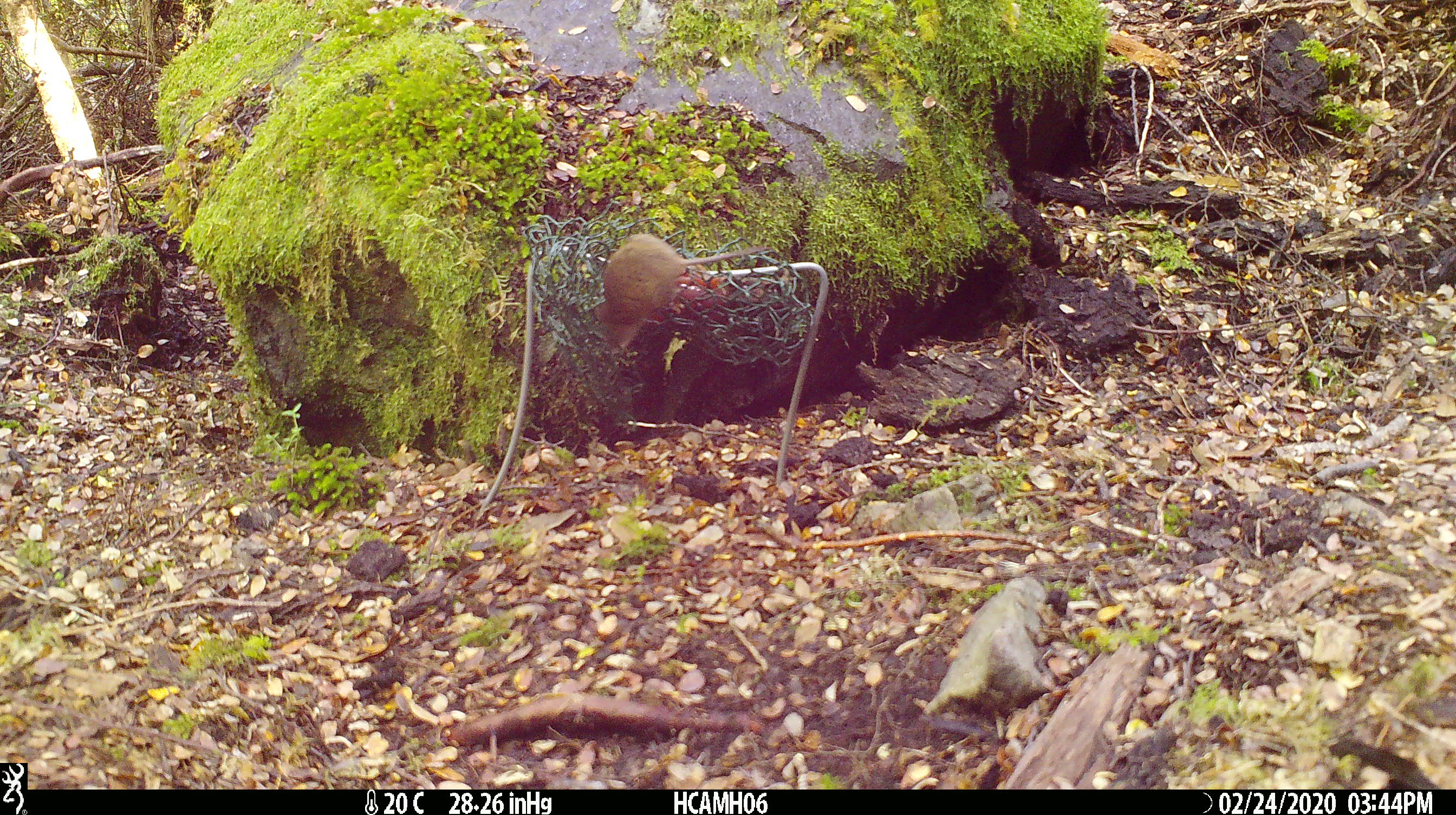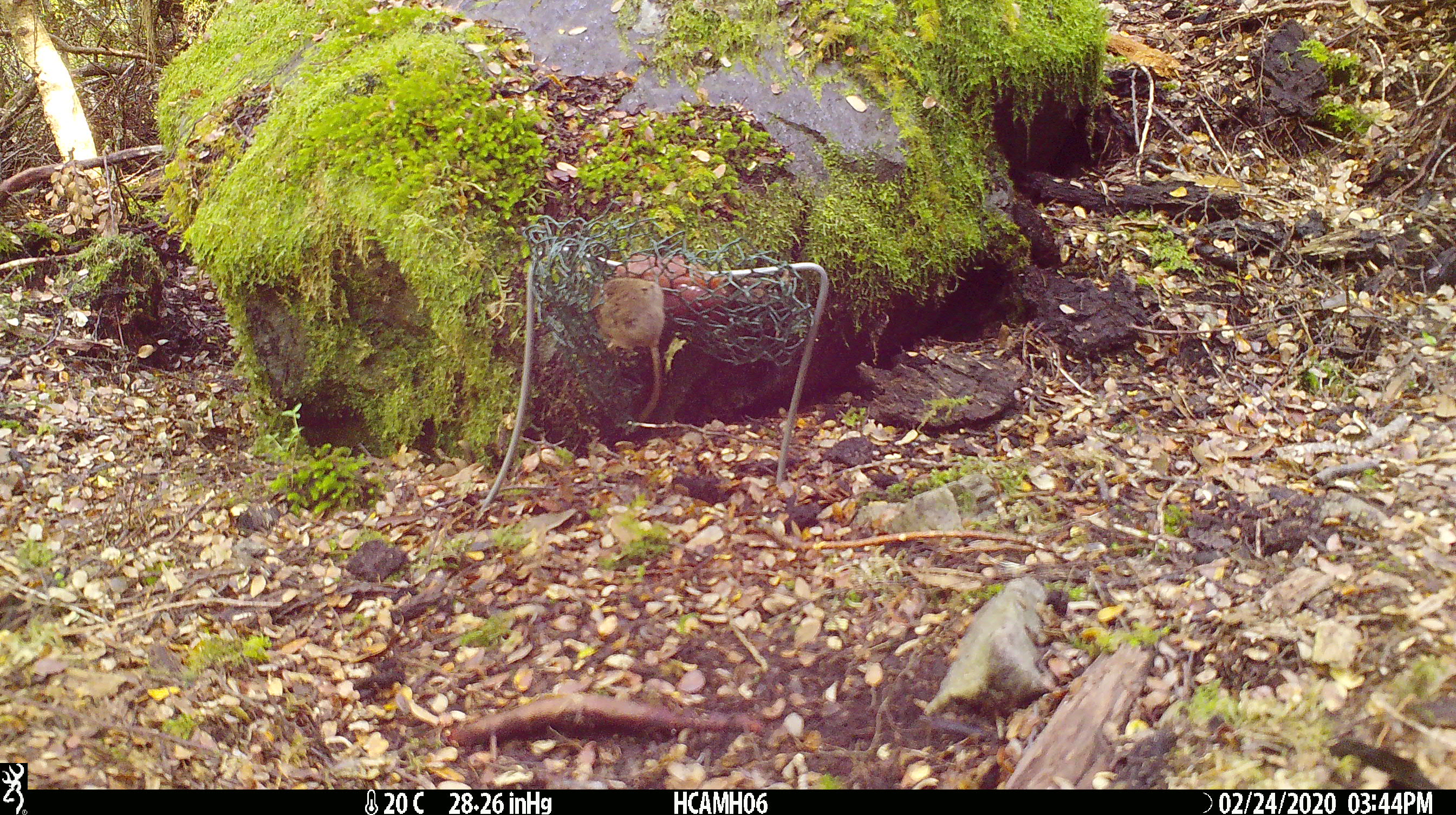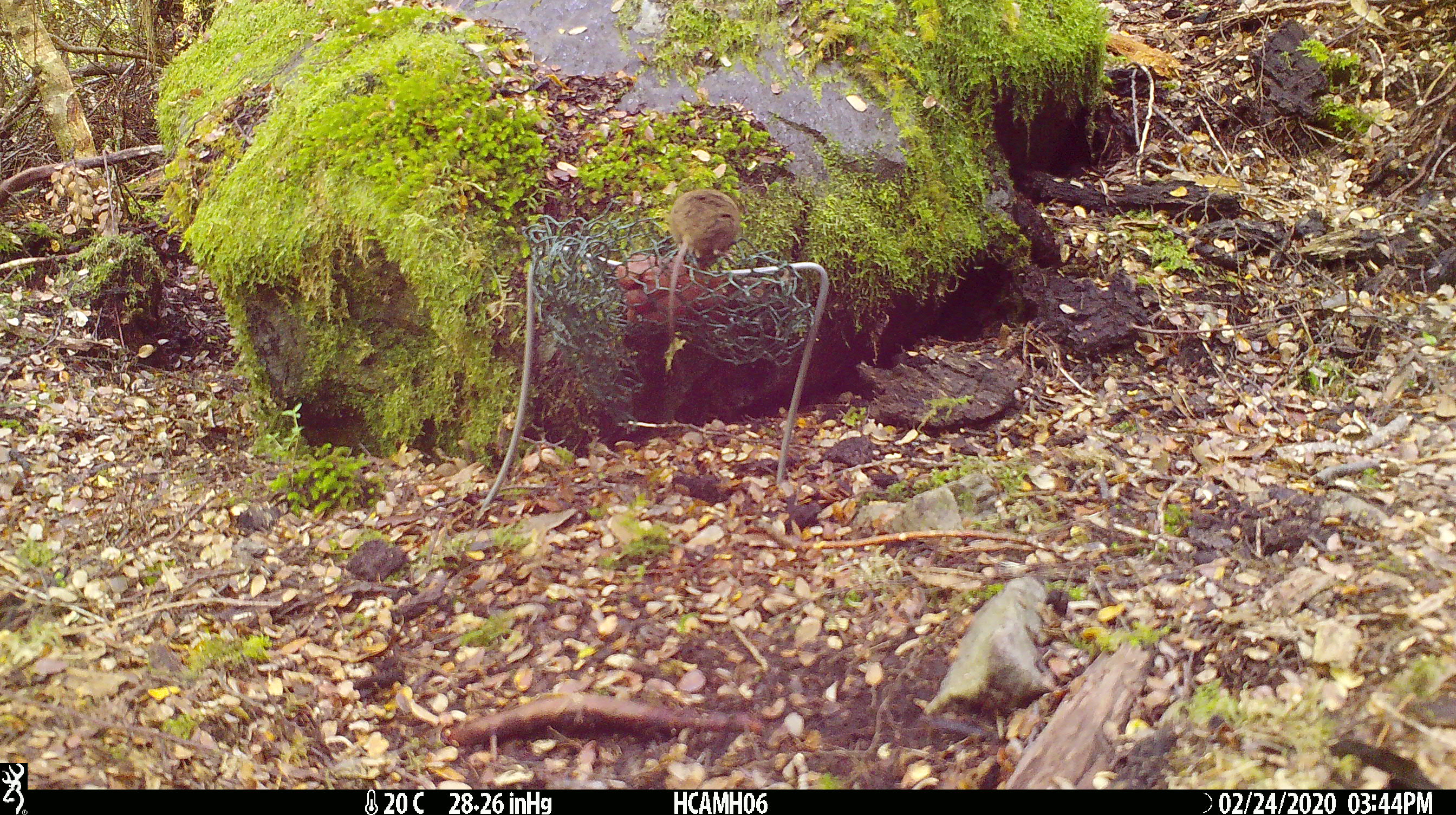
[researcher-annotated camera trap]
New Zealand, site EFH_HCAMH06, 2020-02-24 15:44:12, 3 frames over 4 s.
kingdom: Animalia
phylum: Chordata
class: Mammalia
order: Rodentia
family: Muridae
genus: Mus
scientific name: Mus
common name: mouse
Mouse (Mus).